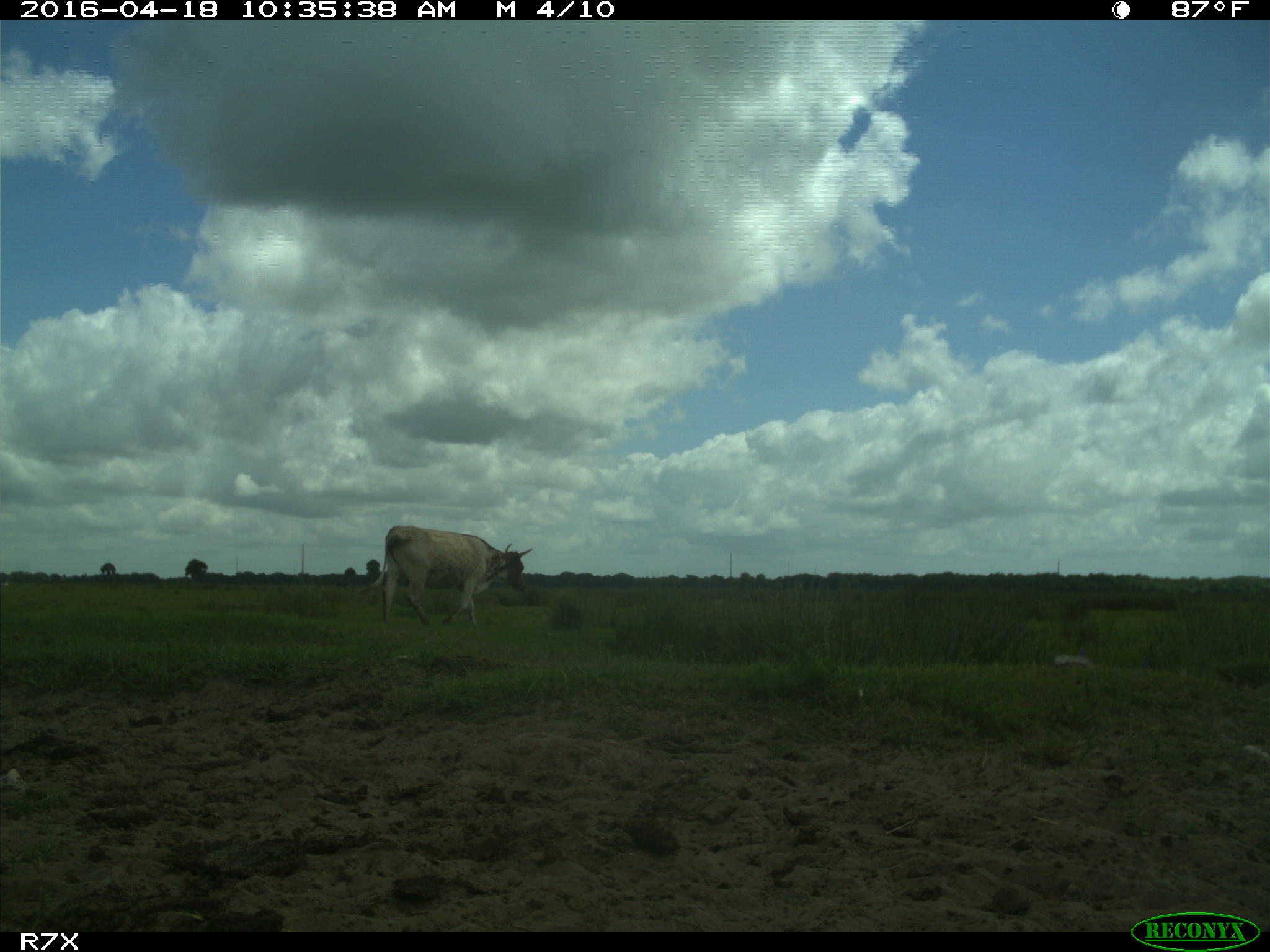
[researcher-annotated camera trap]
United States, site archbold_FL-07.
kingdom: Animalia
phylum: Chordata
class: Mammalia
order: Artiodactyla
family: Bovidae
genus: Bos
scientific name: Bos taurus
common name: domestic cow